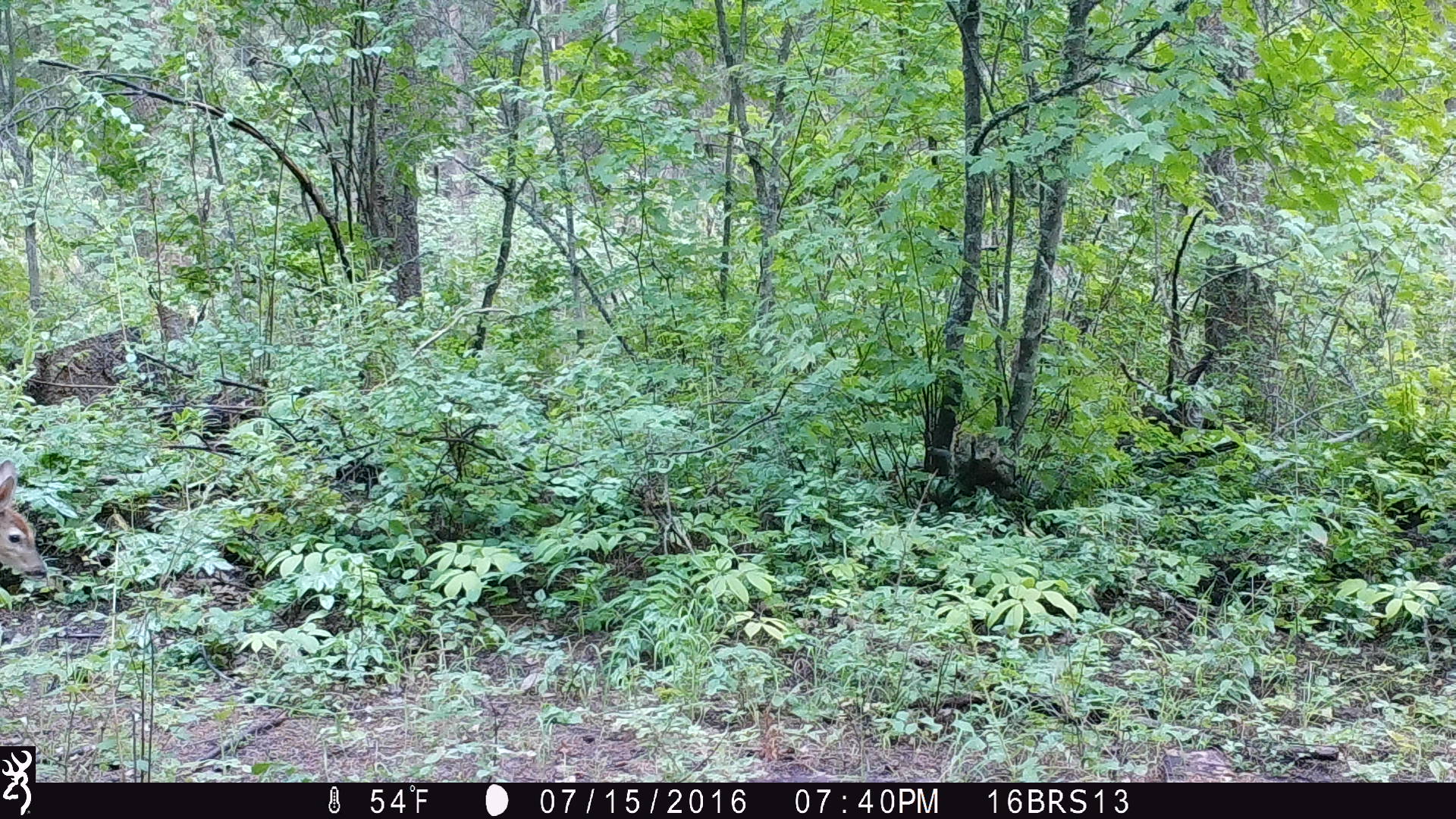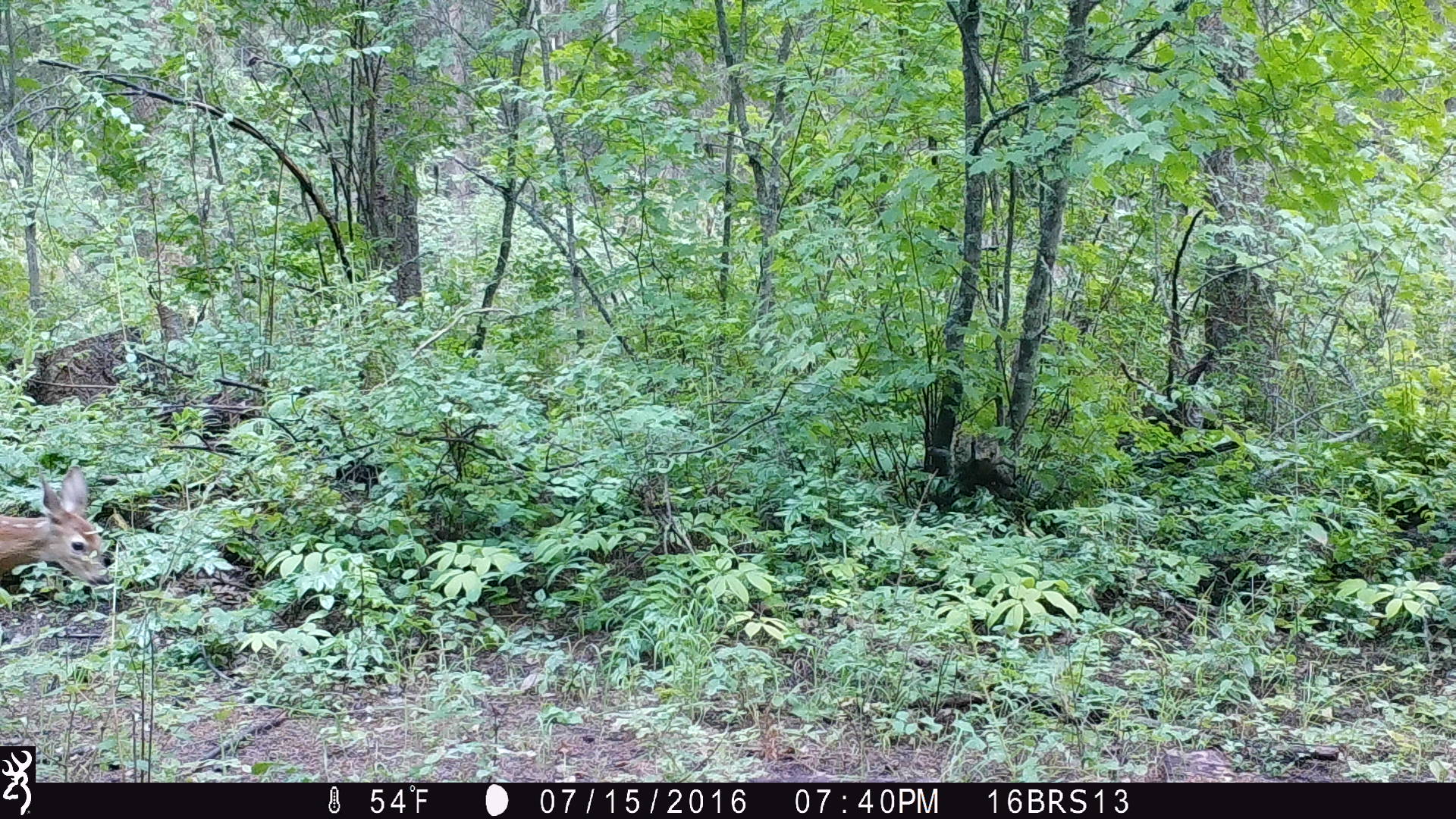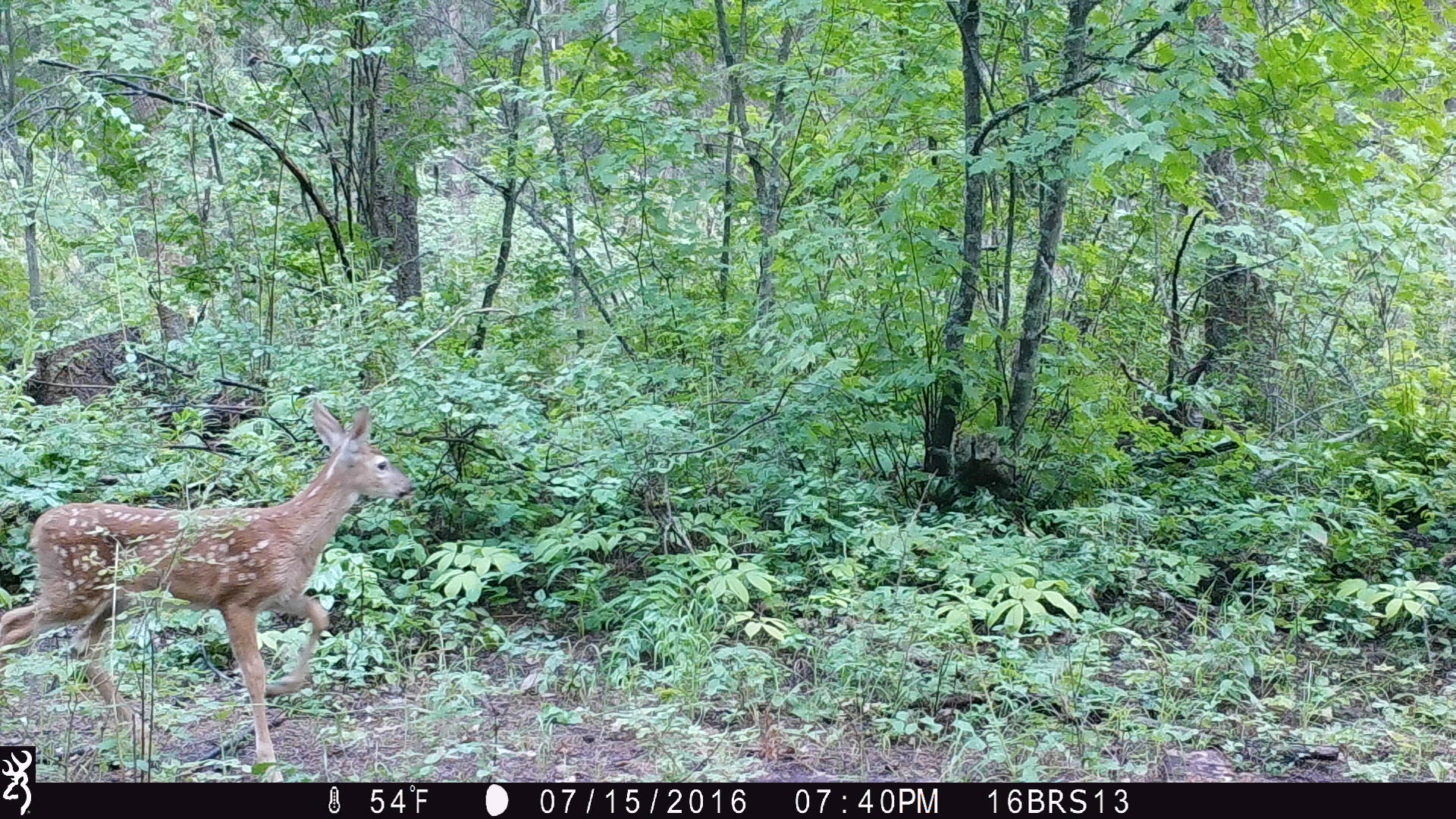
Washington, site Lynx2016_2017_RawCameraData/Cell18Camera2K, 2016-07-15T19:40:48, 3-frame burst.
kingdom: Animalia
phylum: Chordata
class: Mammalia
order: Artiodactyla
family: Cervidae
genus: Odocoileus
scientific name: Odocoileus virginianus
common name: white-tailed deer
Odocoileus virginianus (white-tailed deer). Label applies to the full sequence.